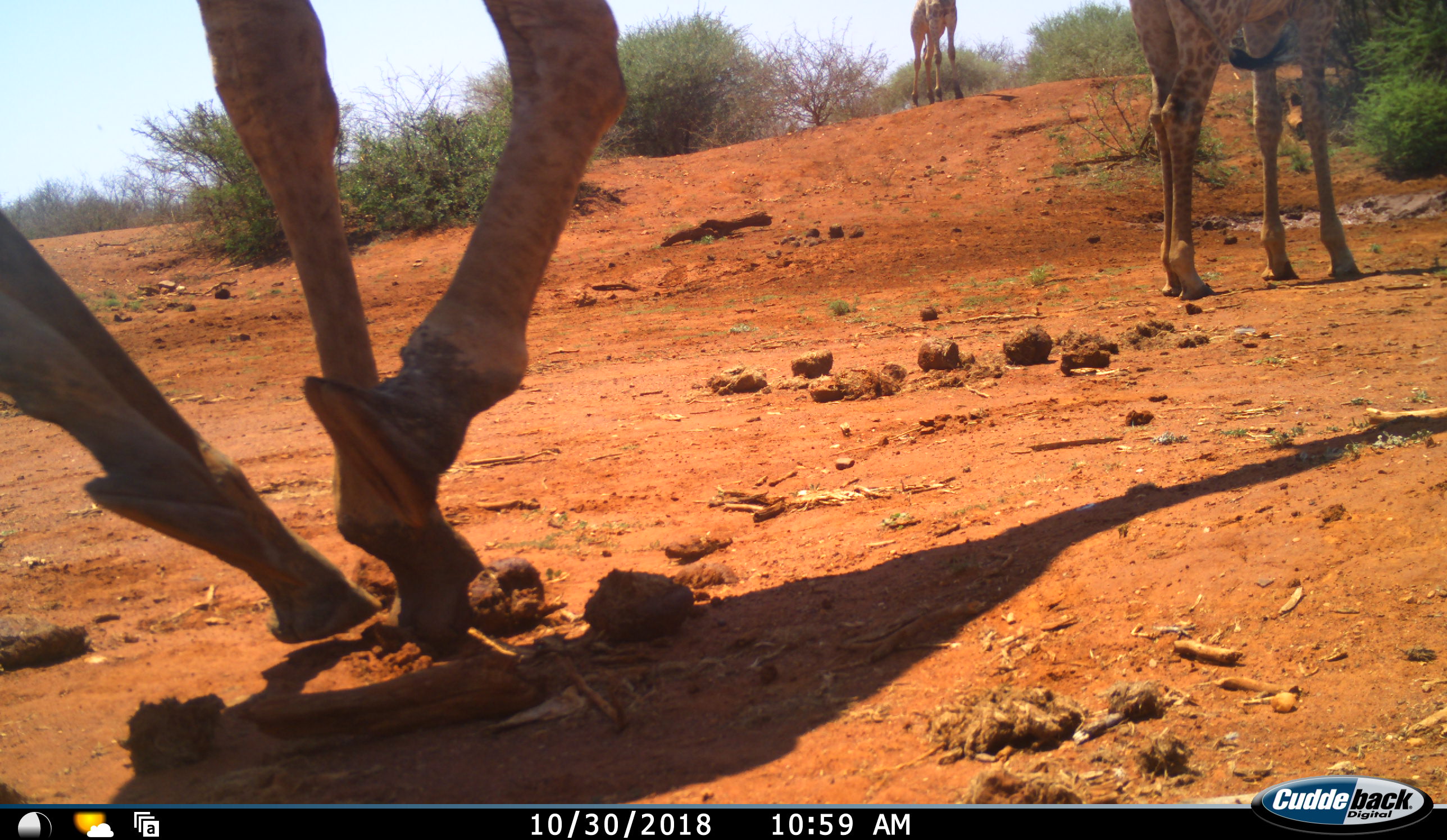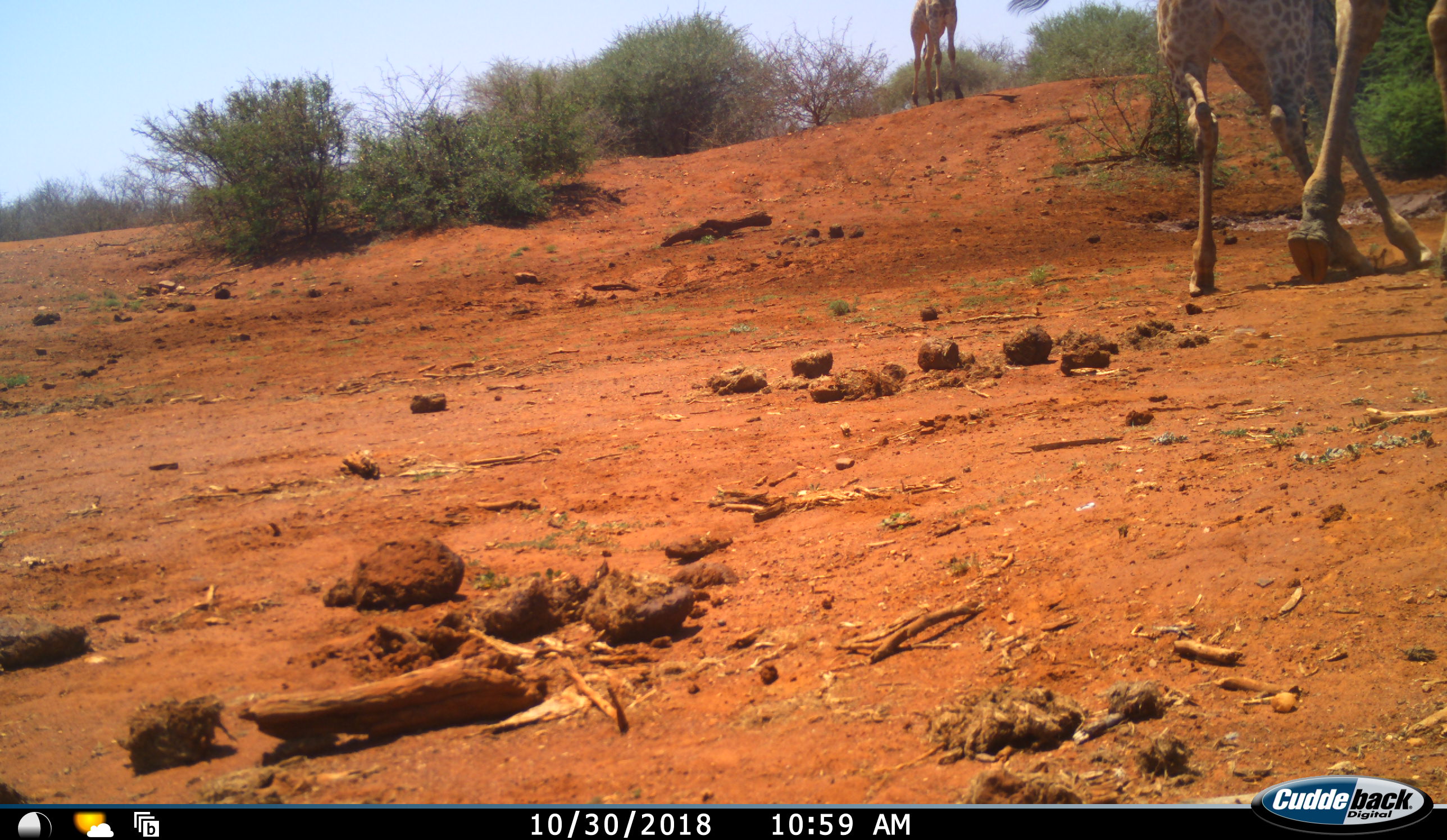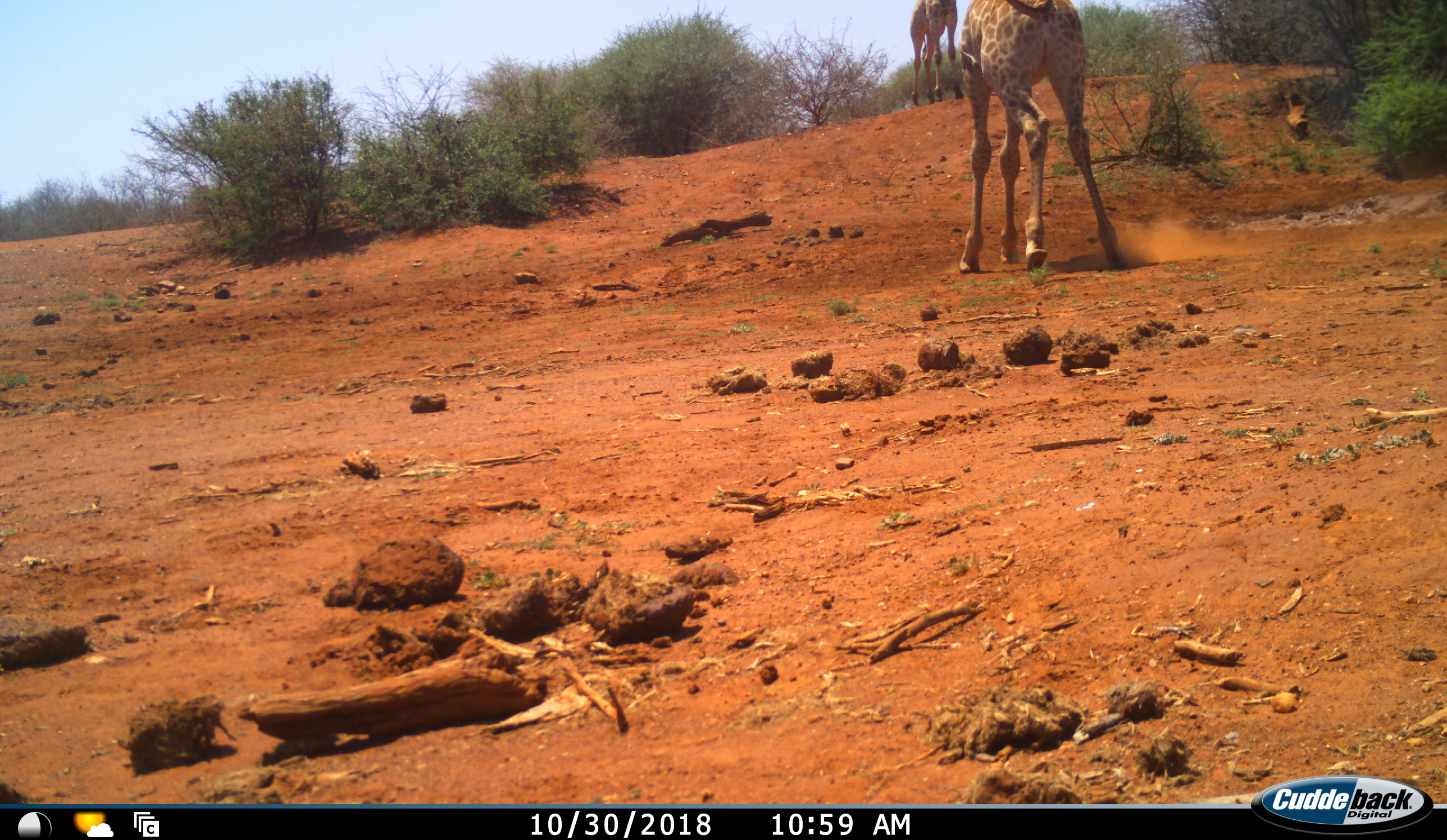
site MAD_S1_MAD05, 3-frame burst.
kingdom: Animalia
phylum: Chordata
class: Mammalia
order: Artiodactyla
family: Giraffidae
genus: Giraffa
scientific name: Giraffa camelopardalis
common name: giraffe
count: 3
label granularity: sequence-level